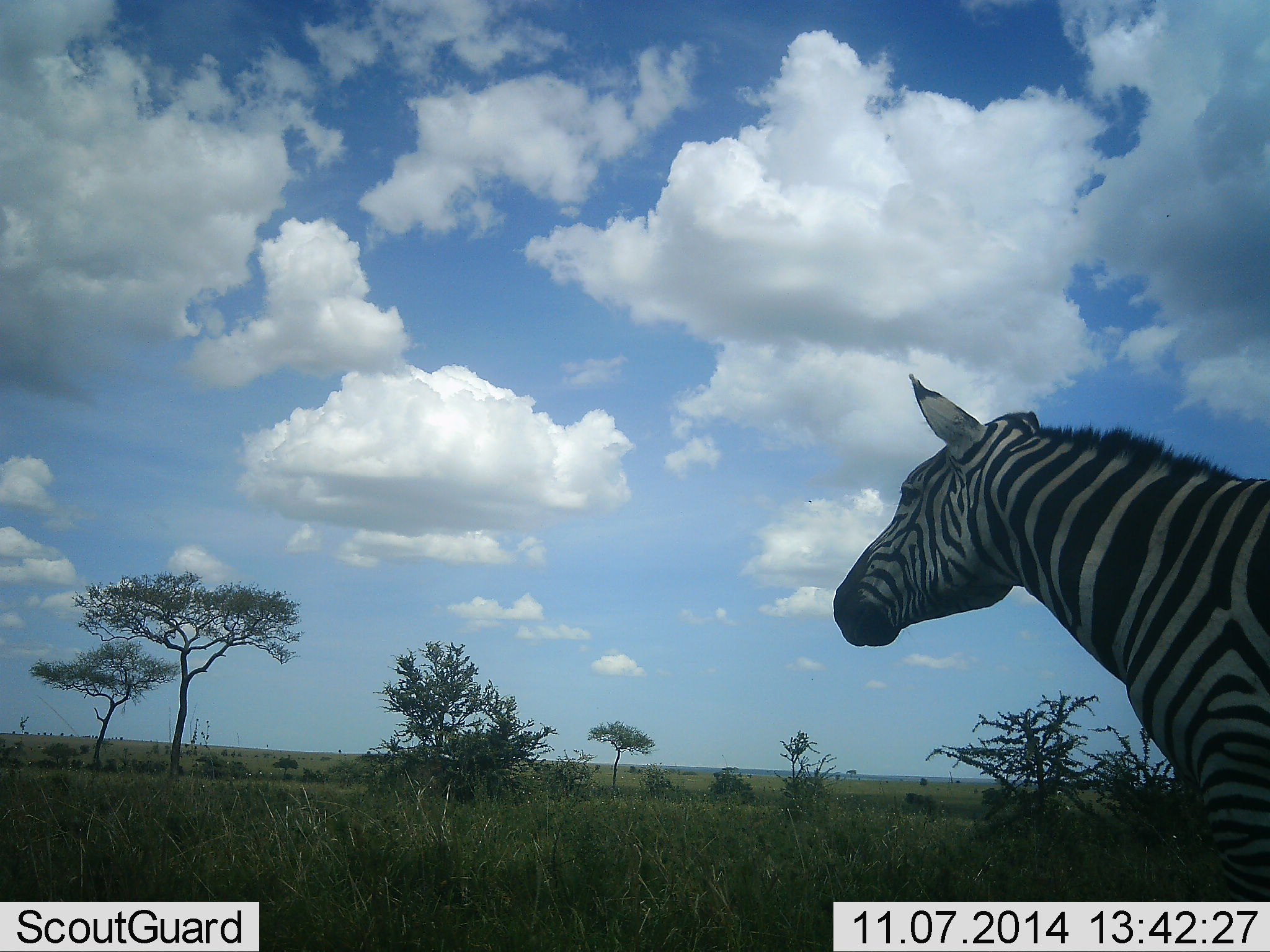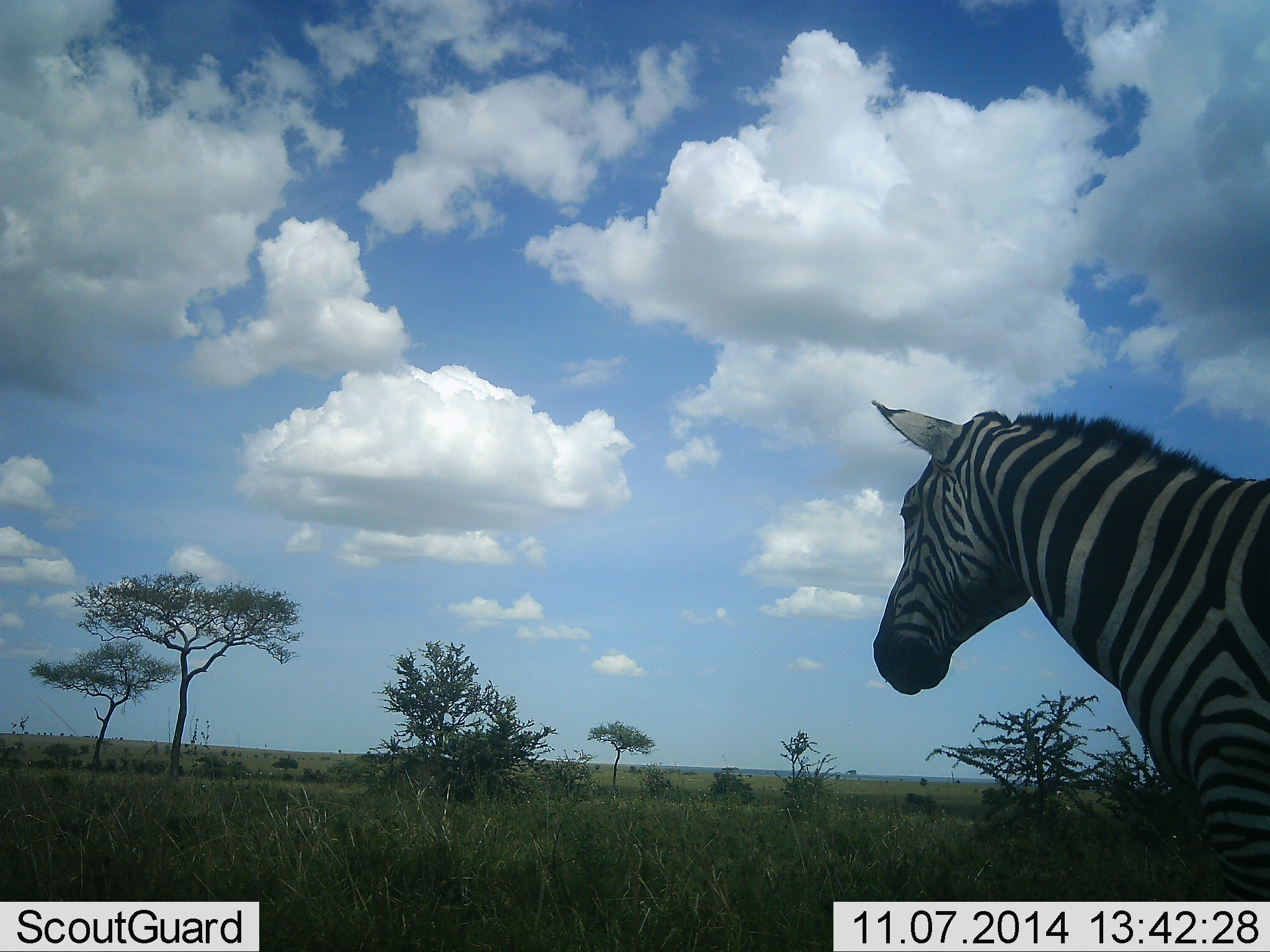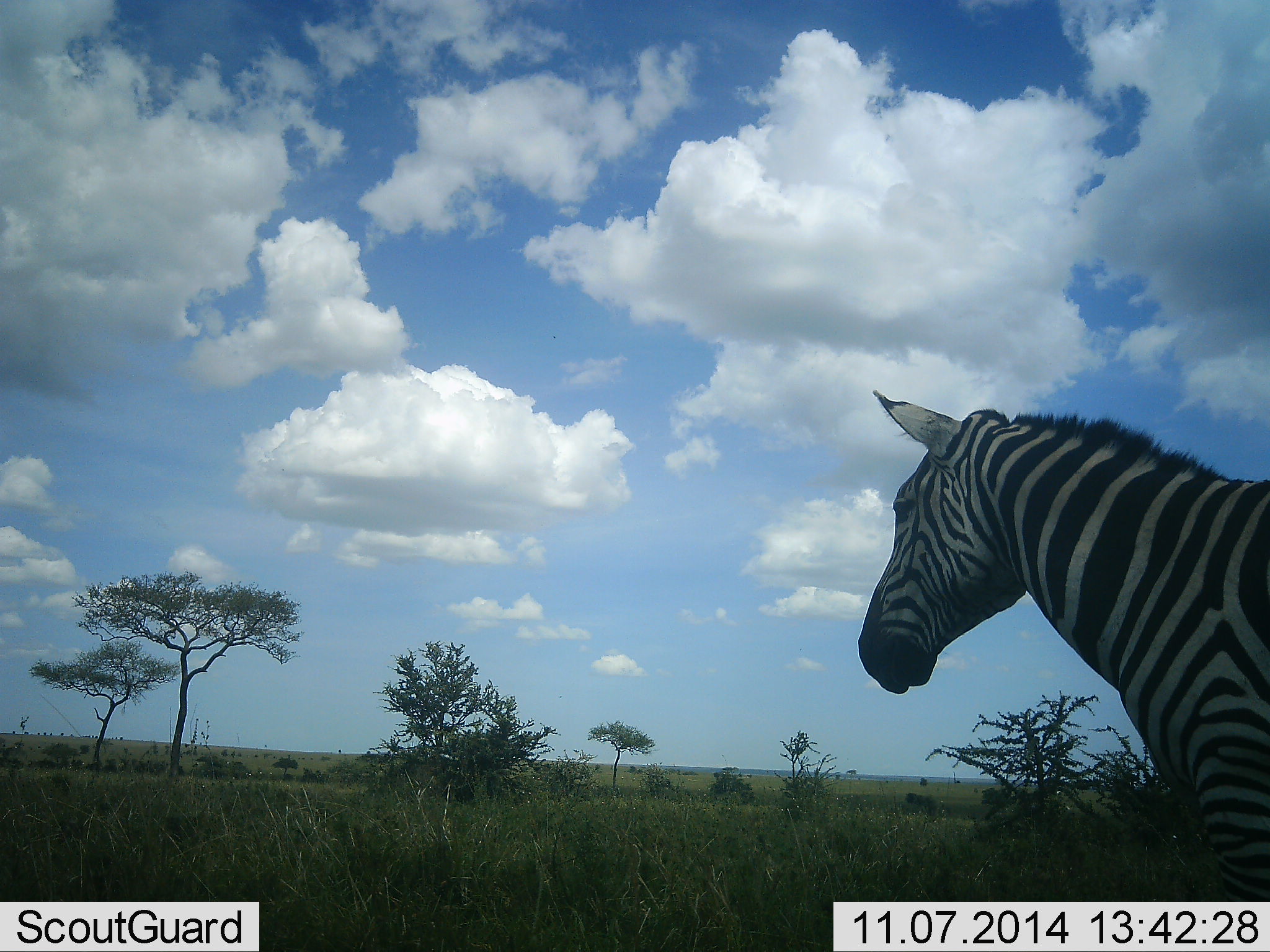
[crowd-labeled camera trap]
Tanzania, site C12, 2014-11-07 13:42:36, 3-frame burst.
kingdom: Animalia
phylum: Chordata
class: Mammalia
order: Perissodactyla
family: Equidae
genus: Equus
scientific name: Equus quagga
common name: plains zebra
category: zebra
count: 1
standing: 82%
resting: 9%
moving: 18%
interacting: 9%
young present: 0%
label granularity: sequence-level